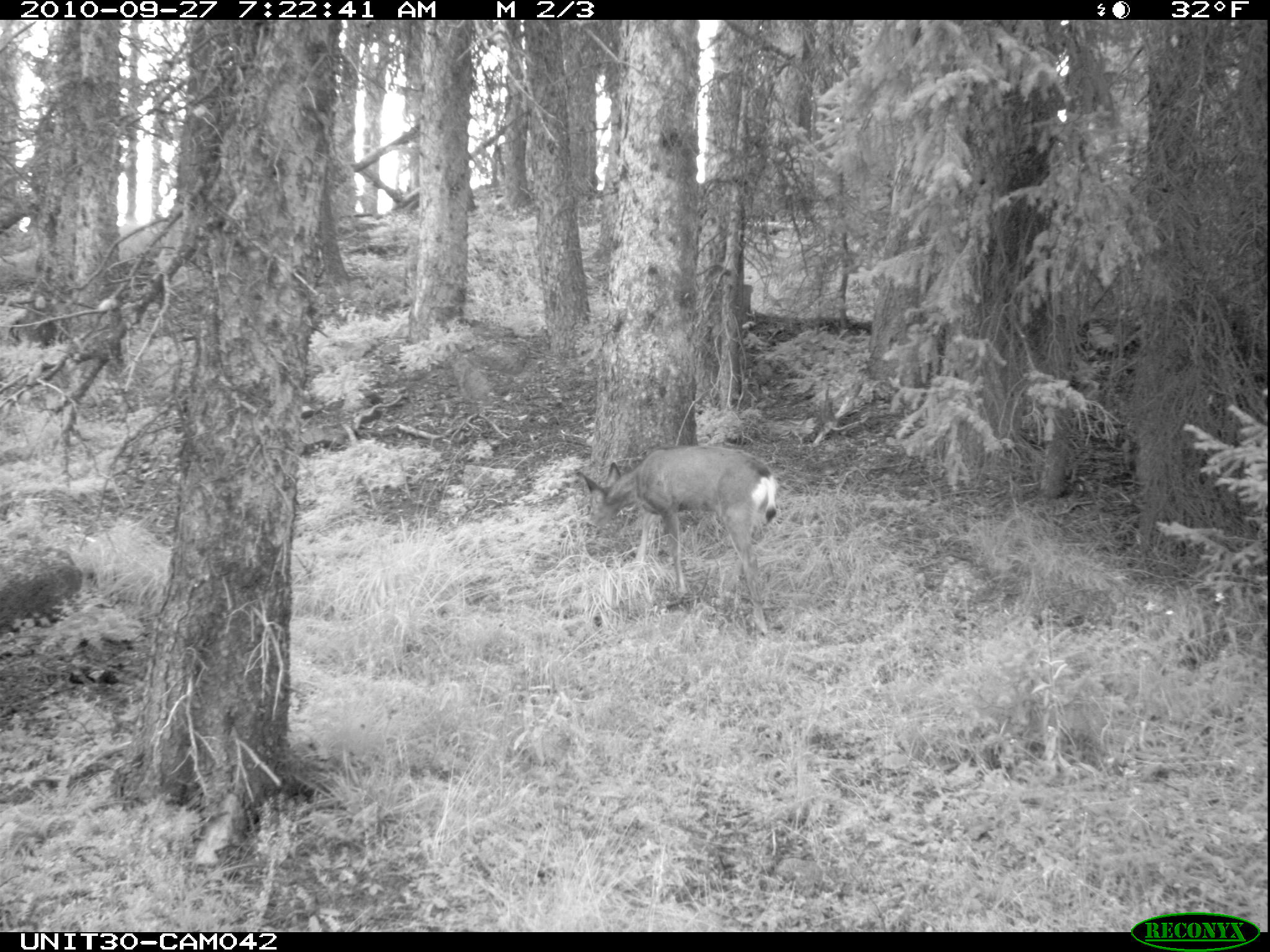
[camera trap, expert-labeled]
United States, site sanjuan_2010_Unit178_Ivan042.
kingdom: Animalia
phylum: Chordata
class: Mammalia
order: Artiodactyla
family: Cervidae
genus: Odocoileus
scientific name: Odocoileus hemionus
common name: mule deer